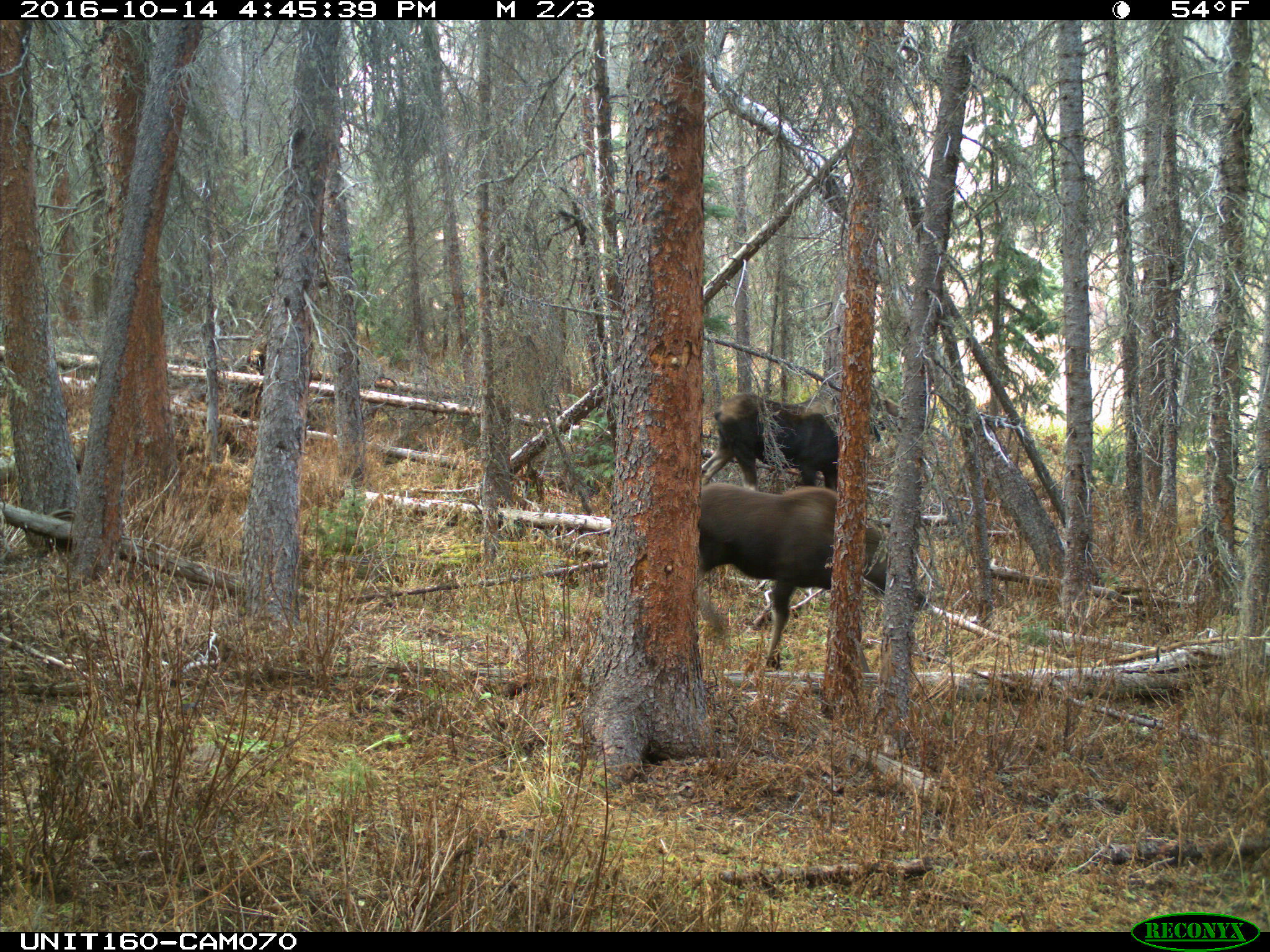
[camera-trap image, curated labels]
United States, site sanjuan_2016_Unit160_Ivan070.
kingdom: Animalia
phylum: Chordata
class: Mammalia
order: Artiodactyla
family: Cervidae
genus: Alces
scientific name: Alces alces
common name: moose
Alces alces (moose).